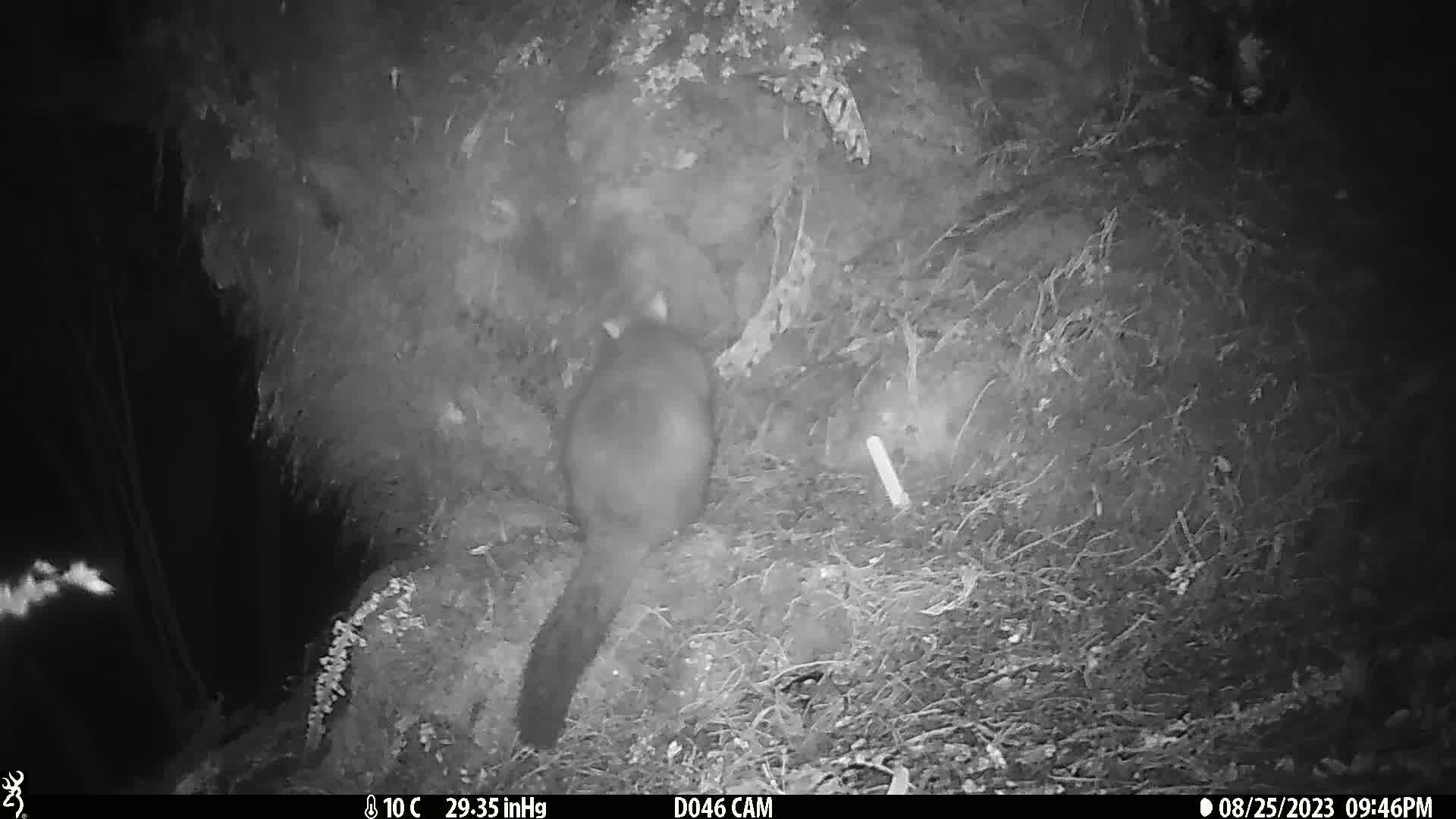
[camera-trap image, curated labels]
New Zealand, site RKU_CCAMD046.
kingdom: Animalia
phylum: Chordata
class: Mammalia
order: Diprotodontia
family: Phalangeridae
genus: Trichosurus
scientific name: Trichosurus vulpecula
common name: common brushtail possum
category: possum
Possum (common brushtail possum) (Trichosurus vulpecula).